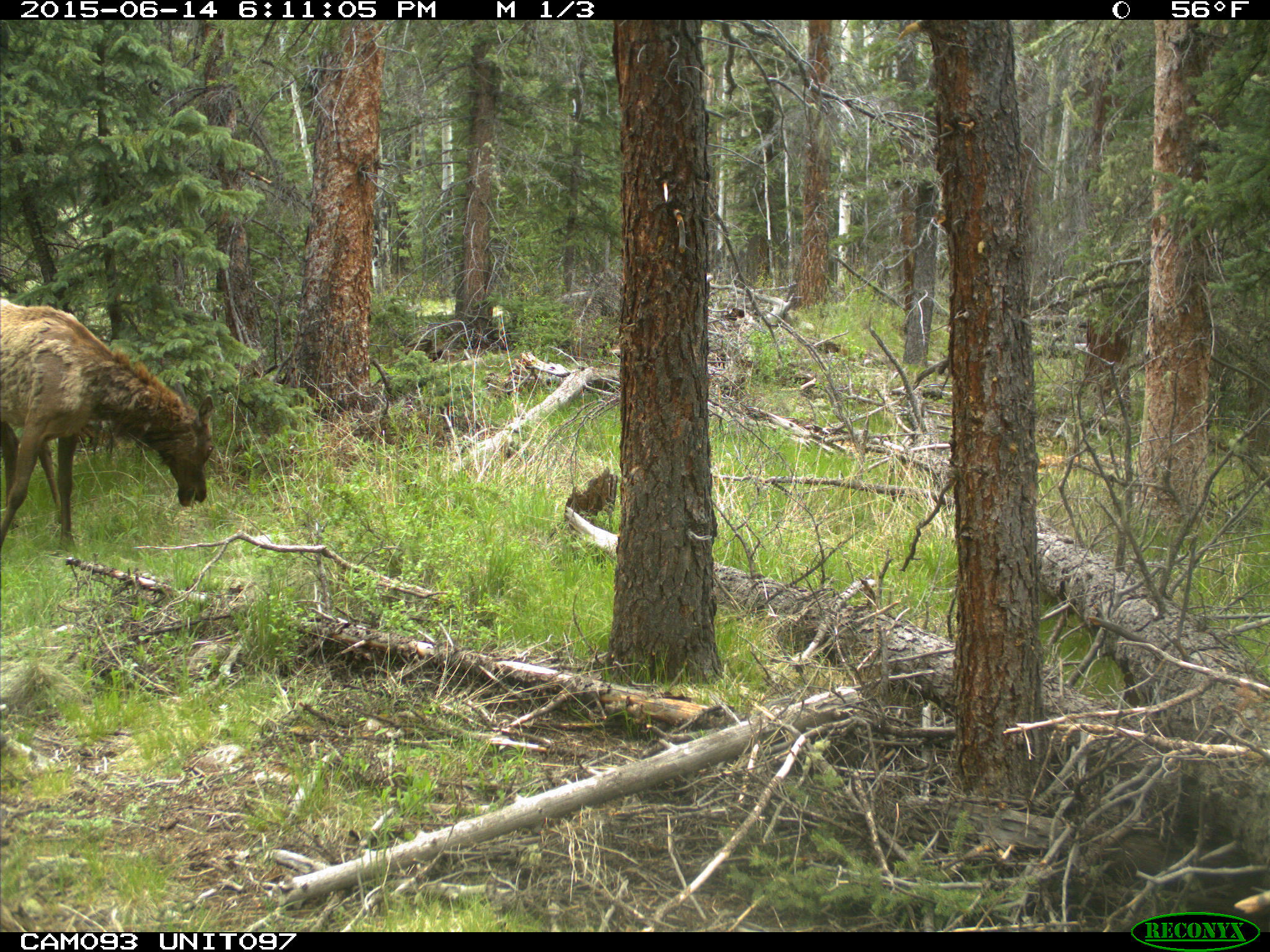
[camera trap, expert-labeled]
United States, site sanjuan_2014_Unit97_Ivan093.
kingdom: Animalia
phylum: Chordata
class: Mammalia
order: Artiodactyla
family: Cervidae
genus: Cervus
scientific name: Cervus elaphus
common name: red deer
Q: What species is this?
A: Cervus elaphus (red deer).